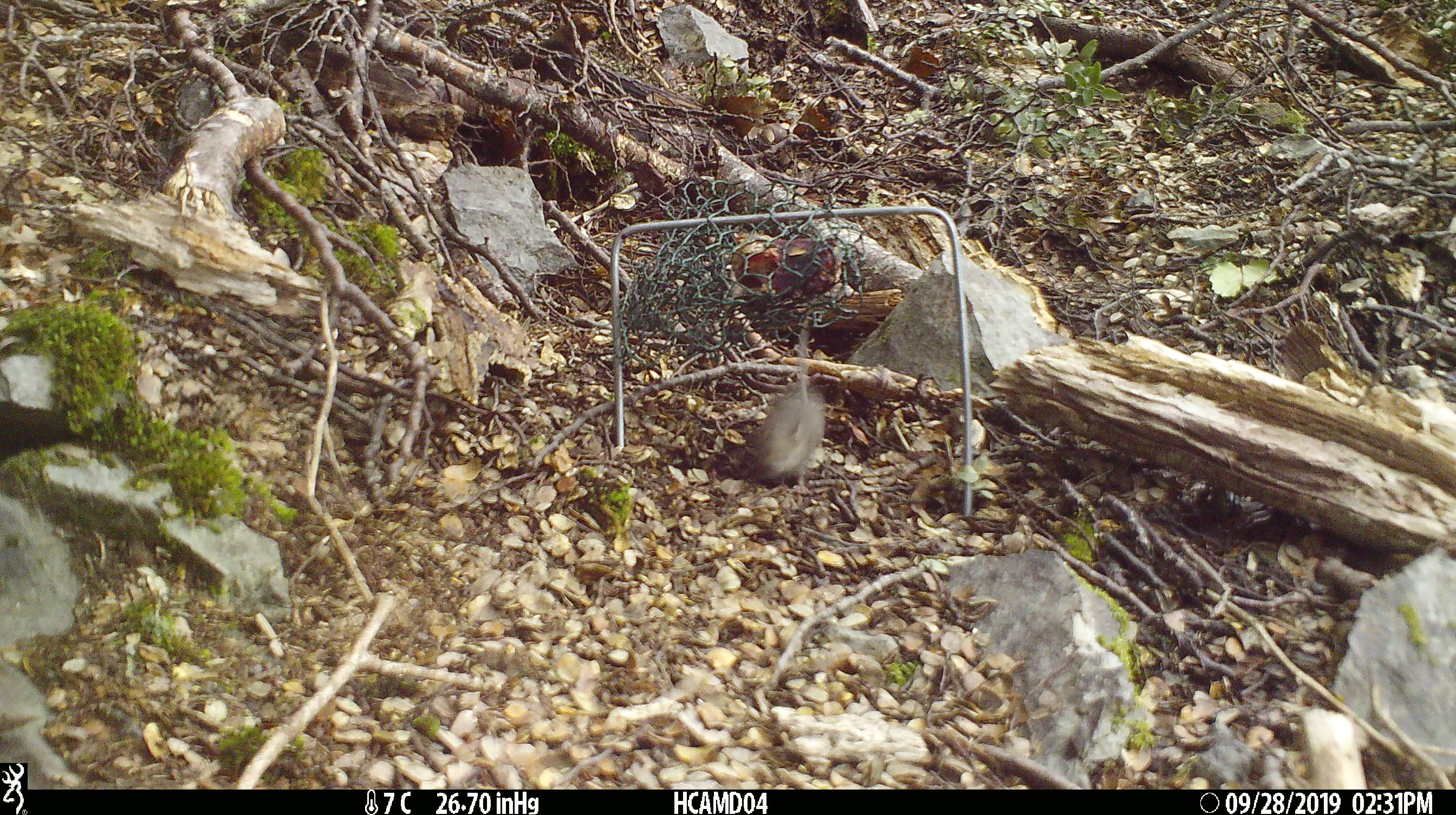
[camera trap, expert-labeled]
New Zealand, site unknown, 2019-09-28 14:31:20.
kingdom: Animalia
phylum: Chordata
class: Mammalia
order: Rodentia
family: Muridae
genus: Mus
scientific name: Mus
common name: mouse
Mouse (Mus).